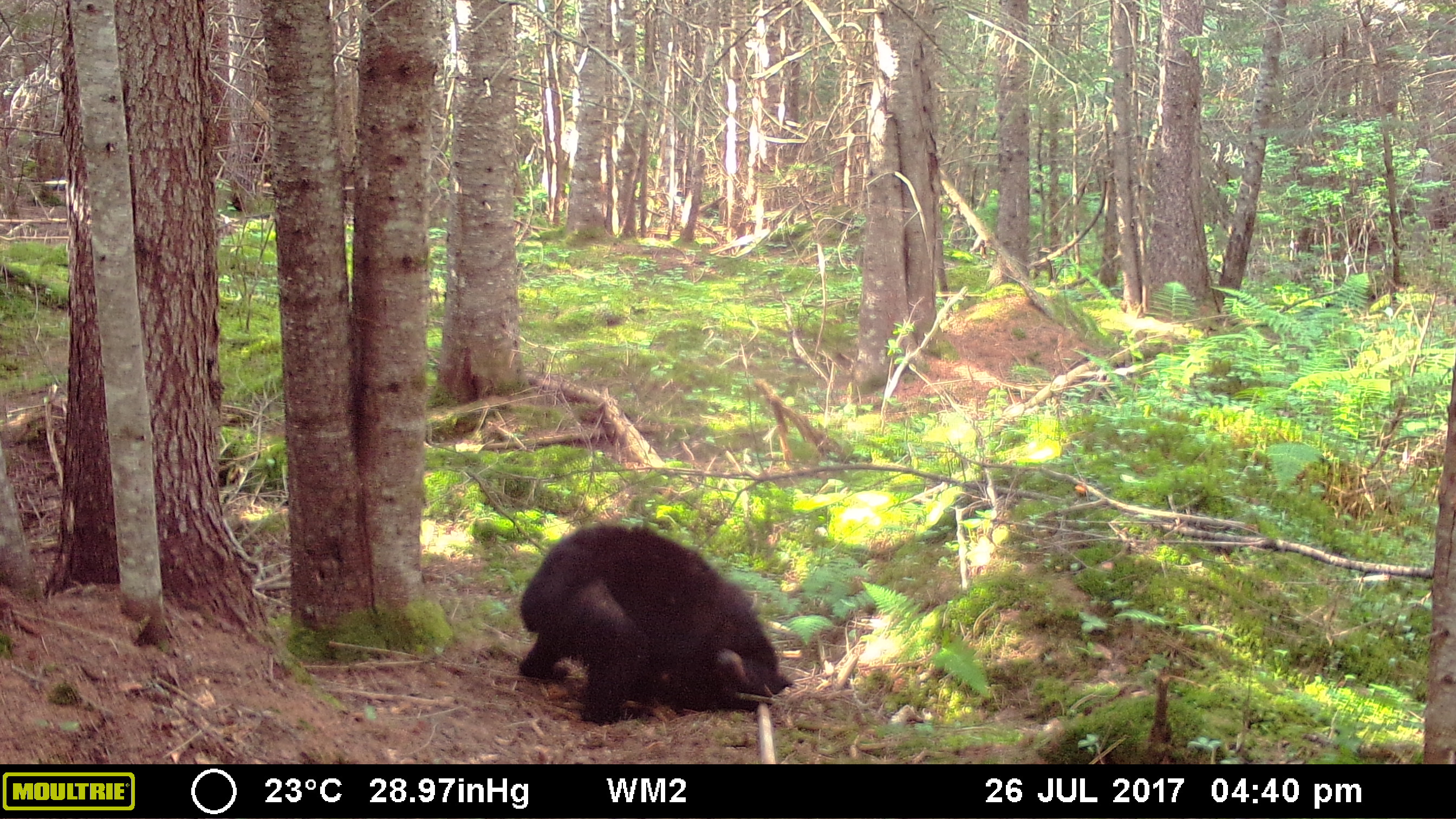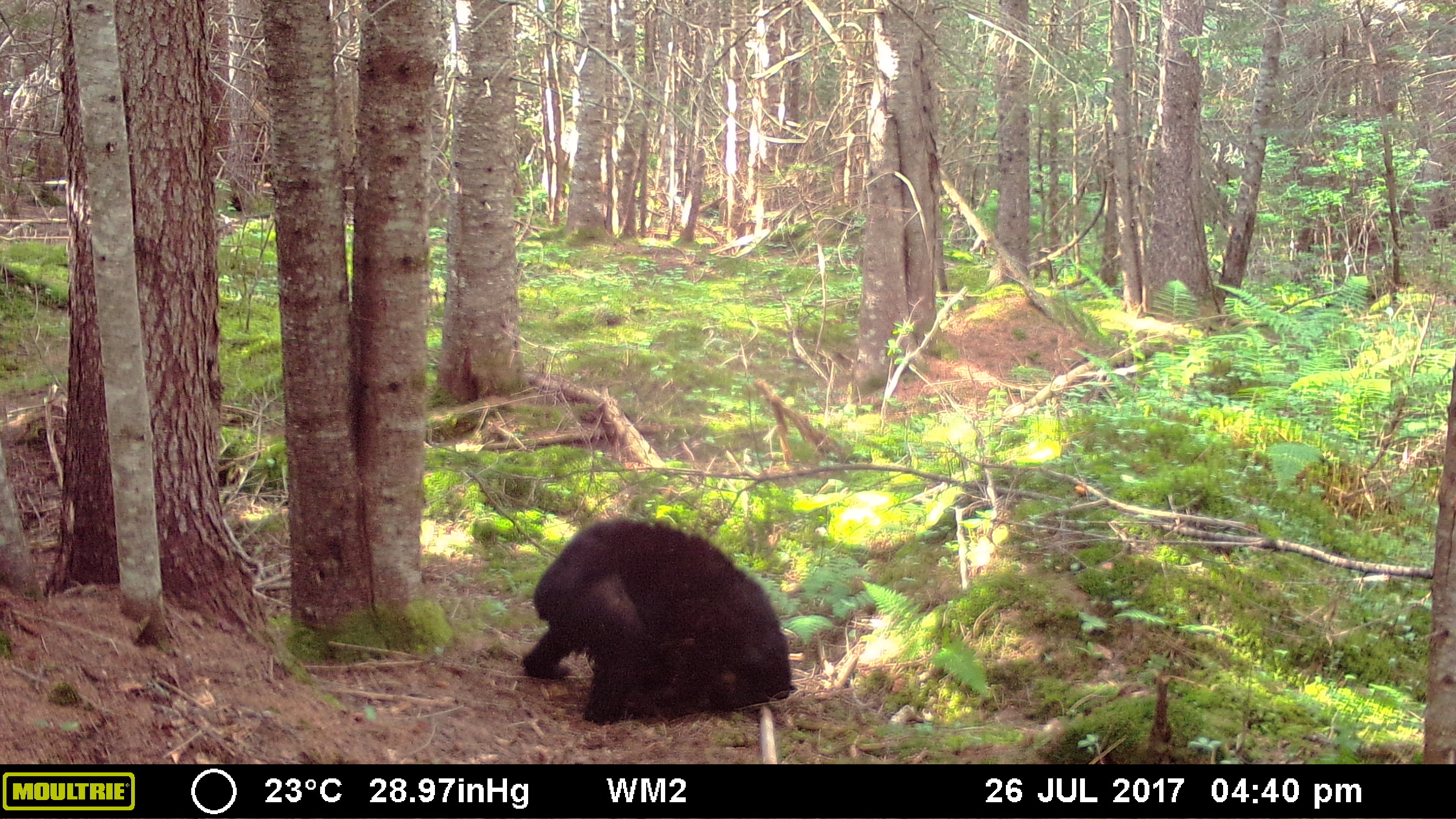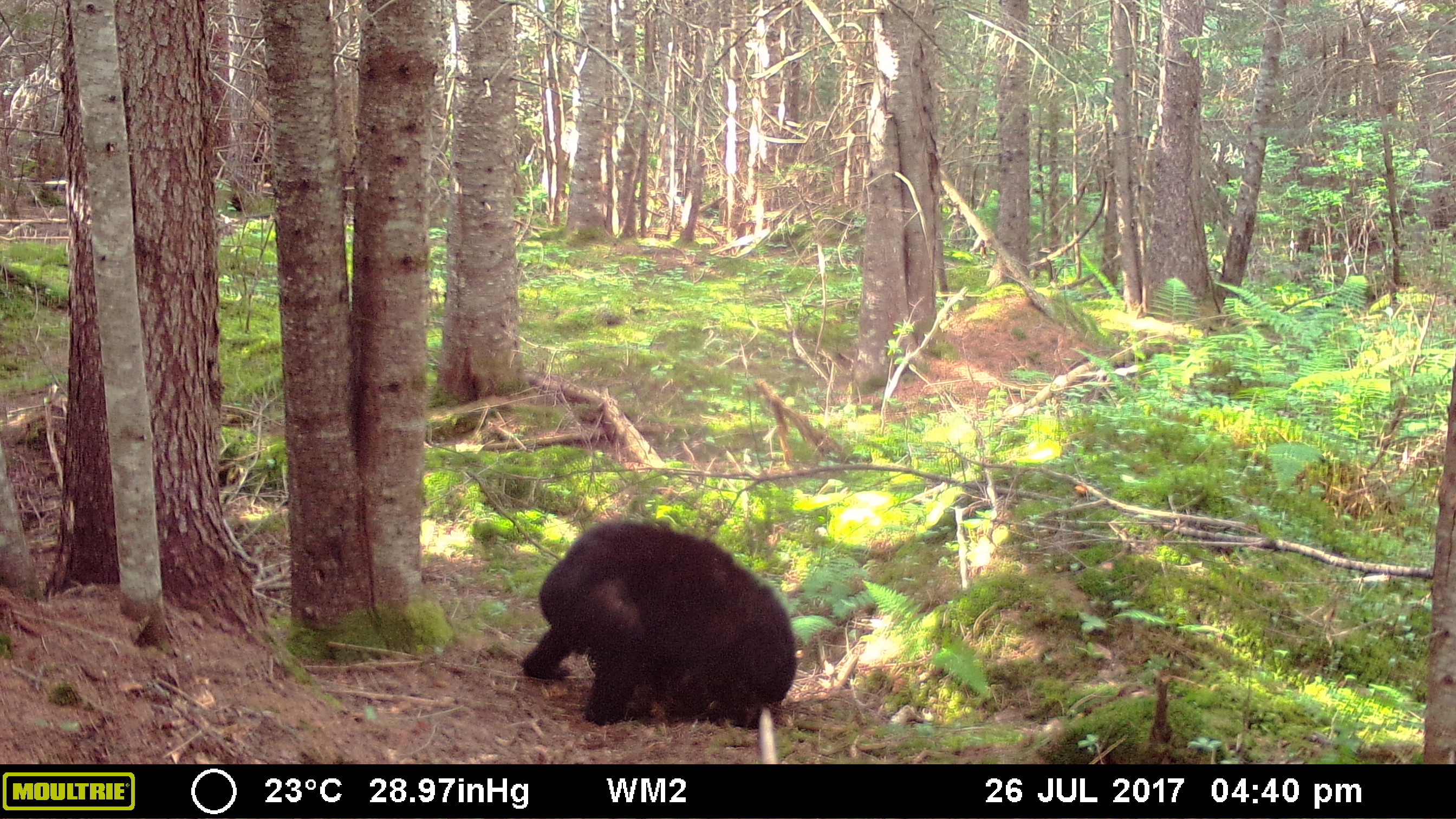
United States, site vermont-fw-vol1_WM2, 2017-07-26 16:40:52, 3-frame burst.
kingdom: Animalia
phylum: Chordata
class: Mammalia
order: Carnivora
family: Ursidae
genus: Ursus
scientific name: Ursus americanus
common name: black bear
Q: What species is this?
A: Black bear (Ursus americanus).